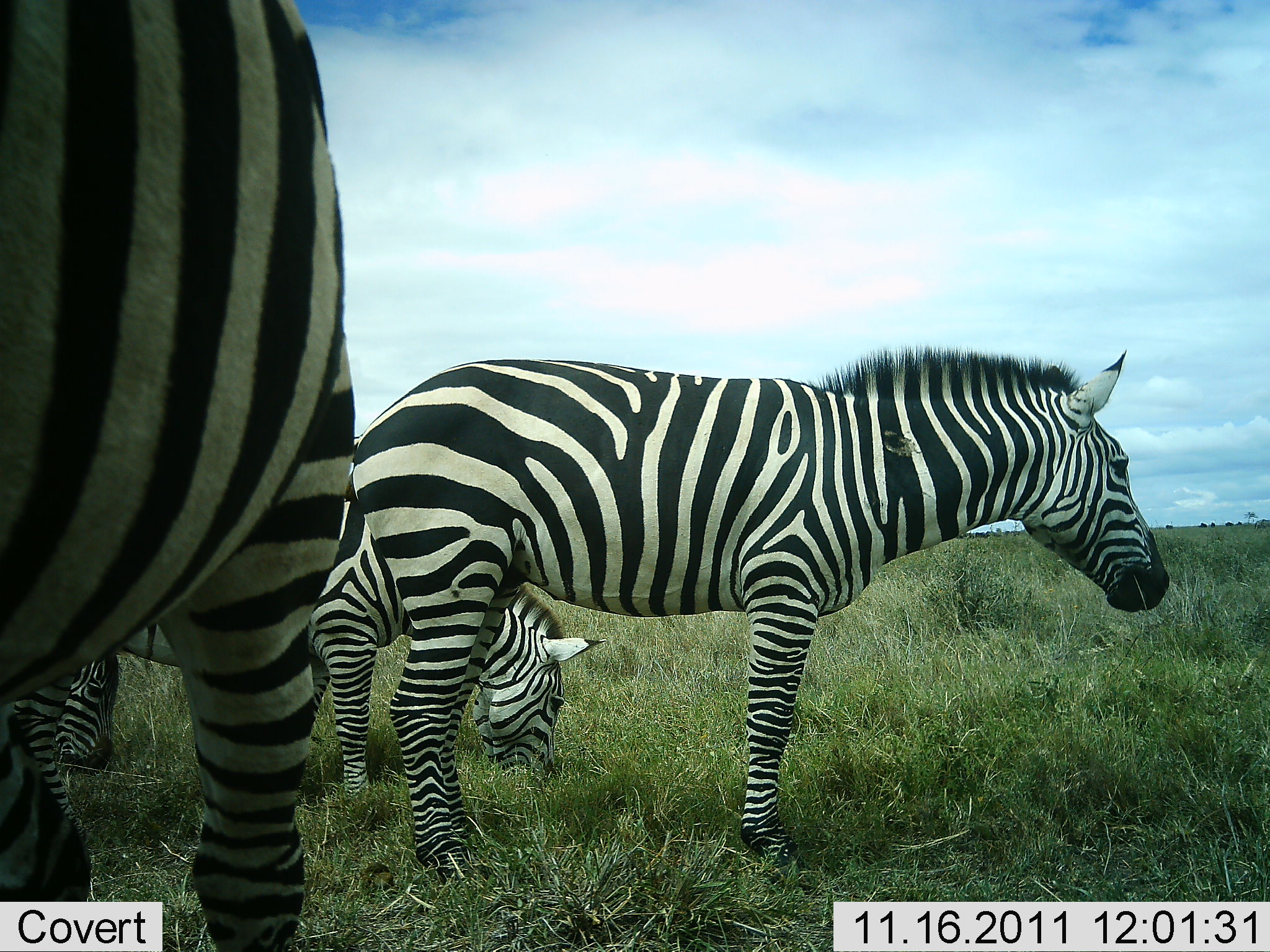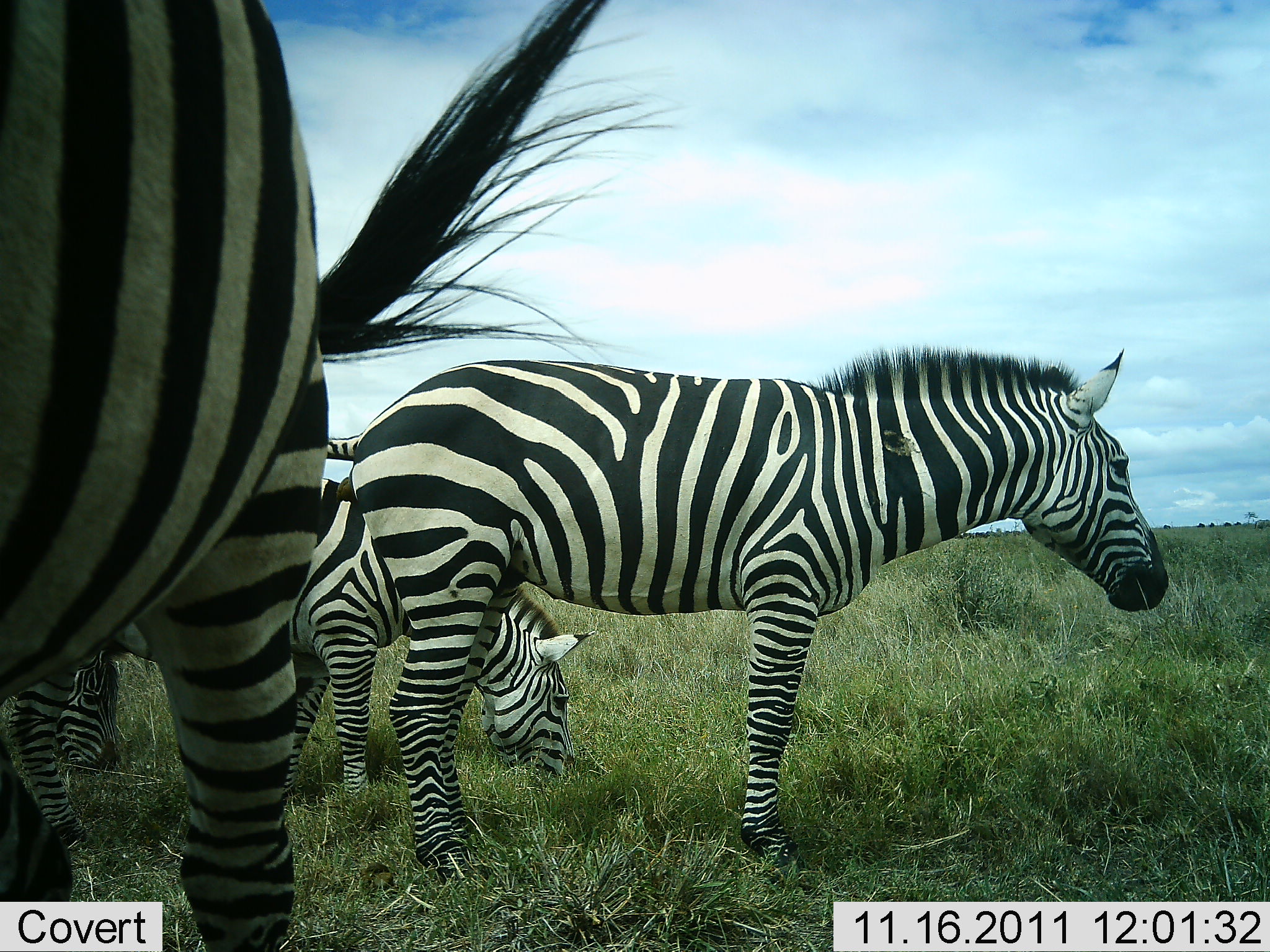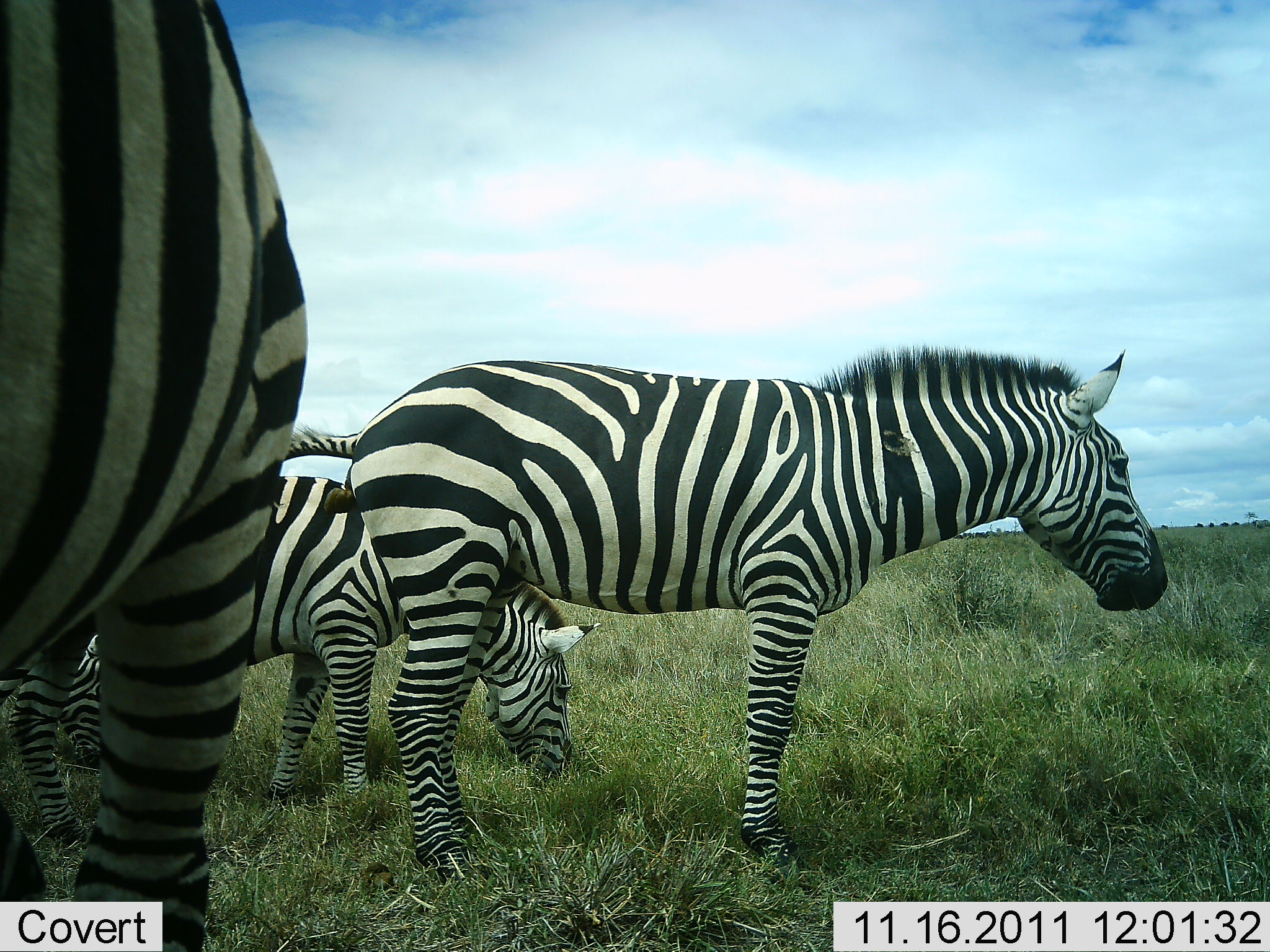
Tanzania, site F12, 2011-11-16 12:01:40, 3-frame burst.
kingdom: Animalia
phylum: Chordata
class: Mammalia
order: Perissodactyla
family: Equidae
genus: Equus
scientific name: Equus quagga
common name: plains zebra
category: zebra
Zebra (plains zebra) (Equus quagga), count 4. Behavior (volunteer vote fractions): standing 69%, resting 8%, moving 0%, interacting 0%. Young present (vote fraction): 8%. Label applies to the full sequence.